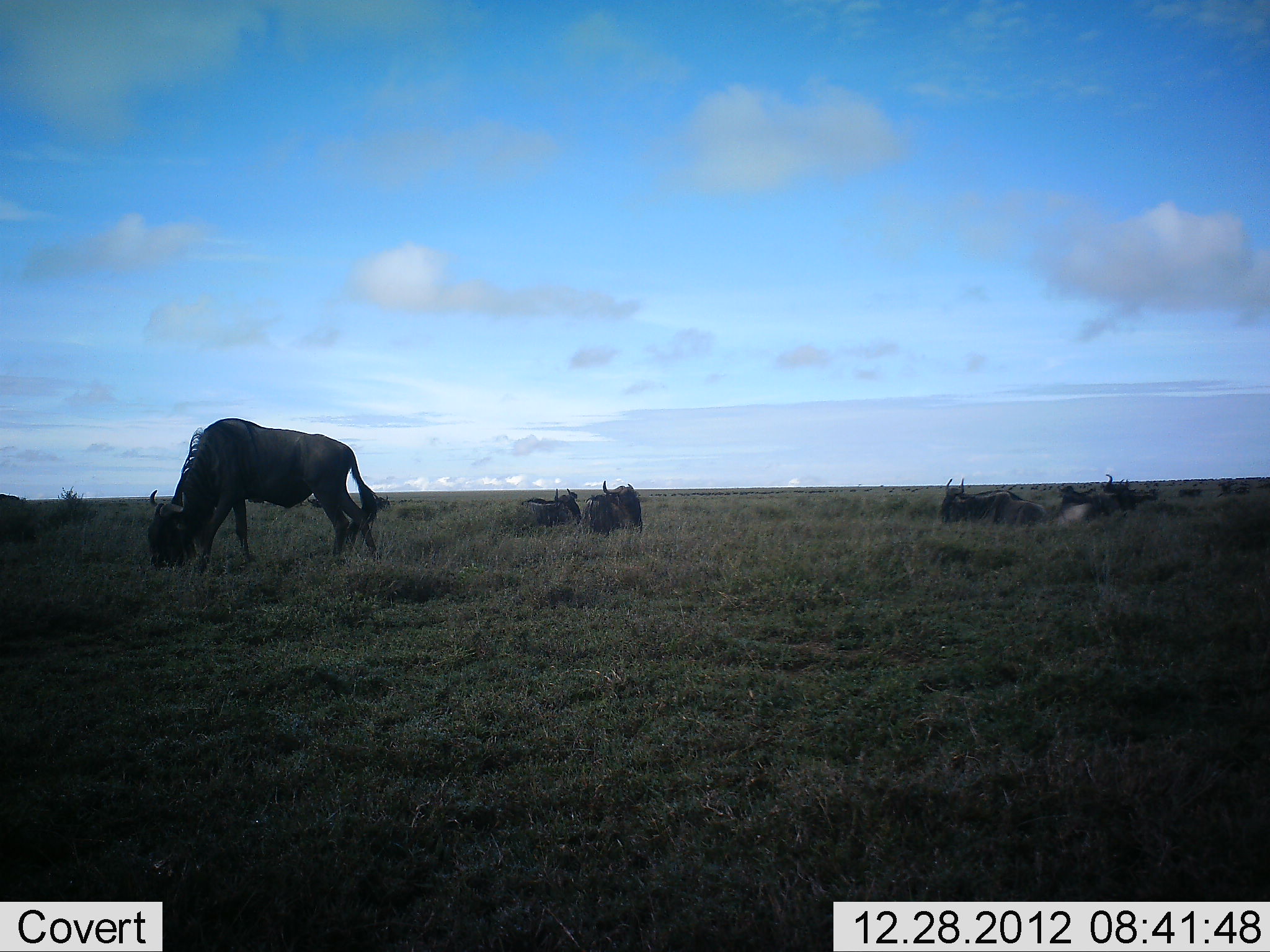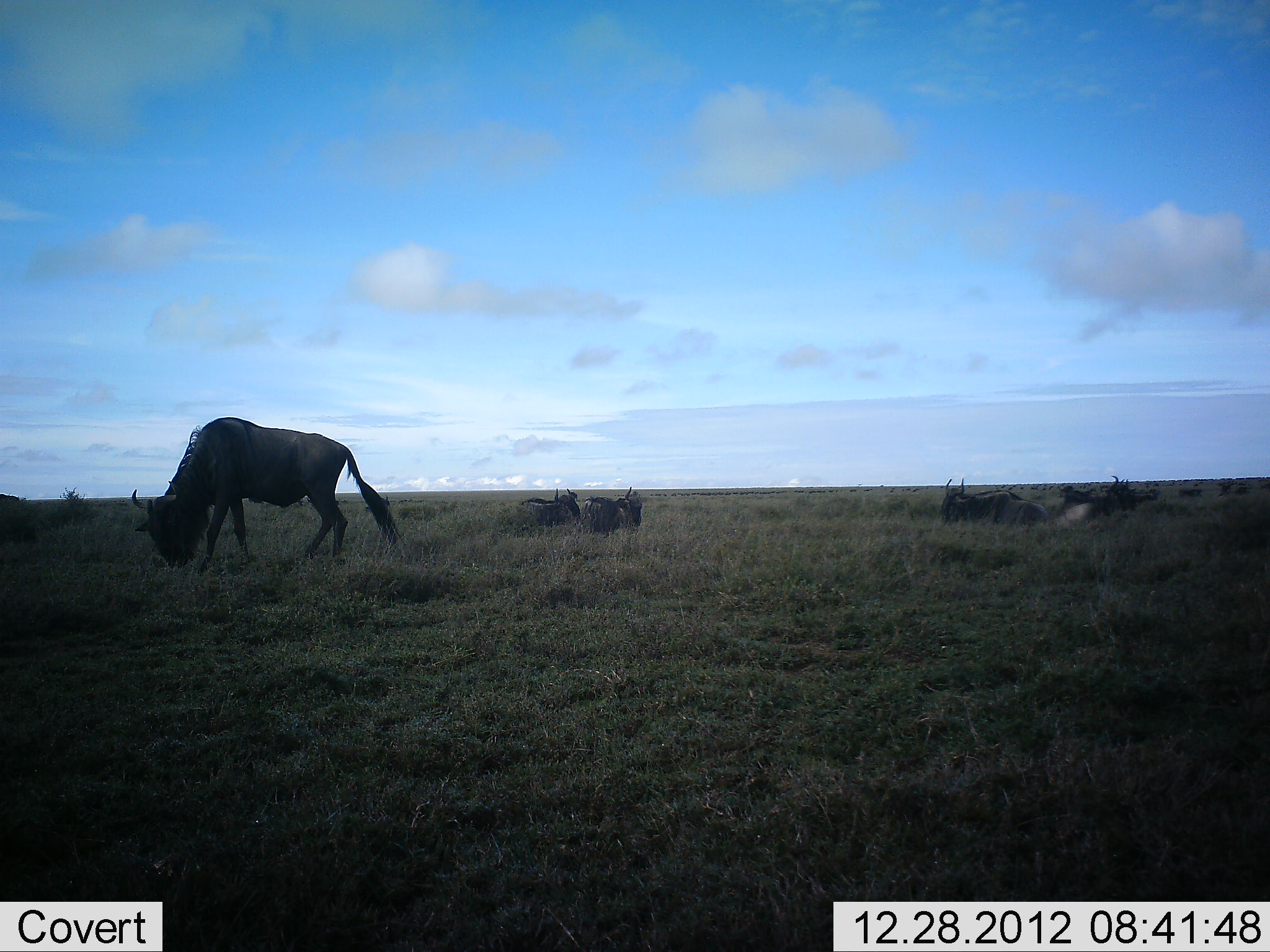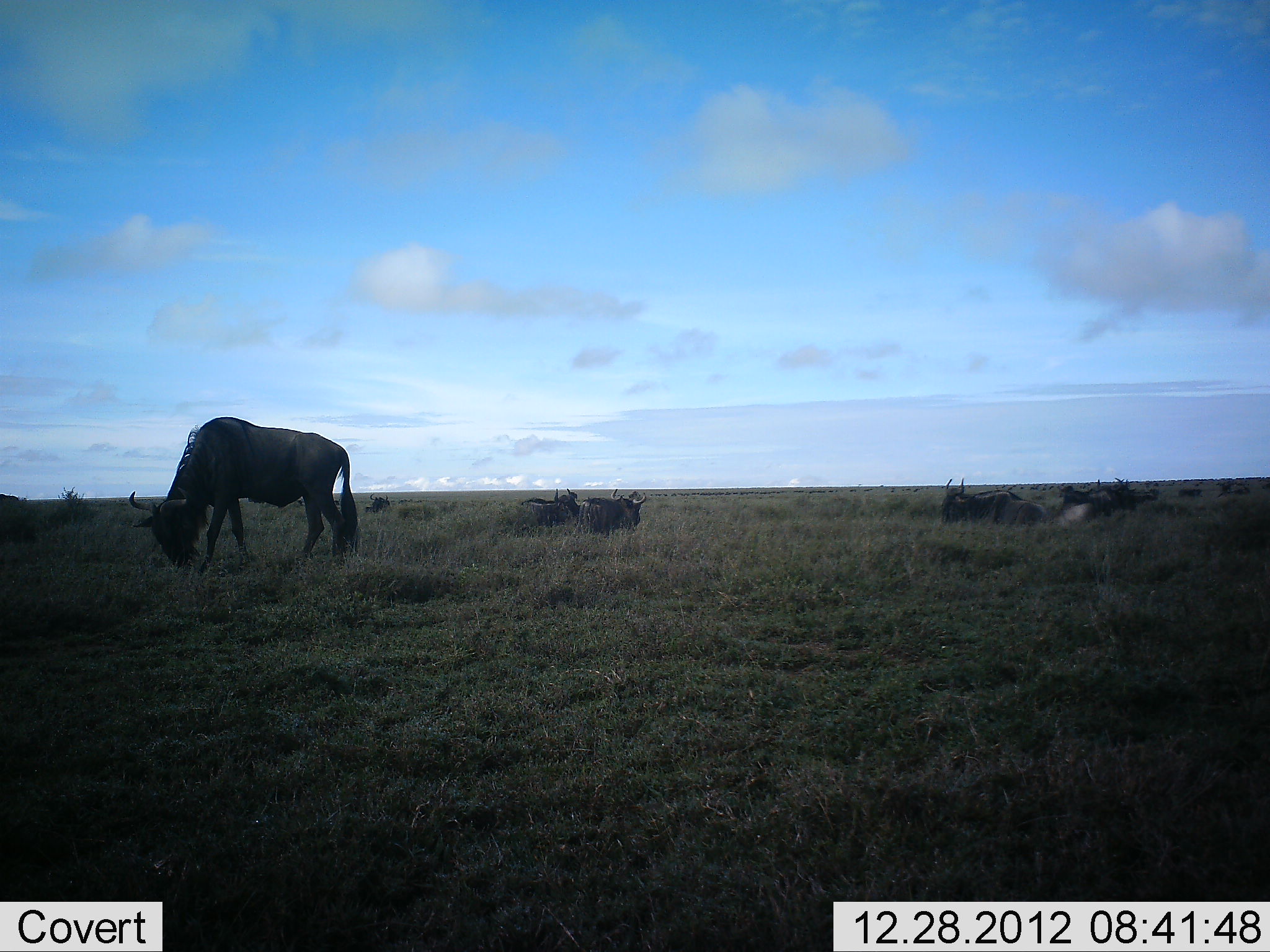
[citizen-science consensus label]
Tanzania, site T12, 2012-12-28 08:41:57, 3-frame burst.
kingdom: Animalia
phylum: Chordata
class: Mammalia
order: Artiodactyla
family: Bovidae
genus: Connochaetes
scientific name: Connochaetes taurinus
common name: blue wildebeest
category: wildebeest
Wildebeest (blue wildebeest) (Connochaetes taurinus), count 7. Behavior (volunteer vote fractions): standing 40%, resting 90%, moving 10%, interacting 0%. Young present (vote fraction): 0%. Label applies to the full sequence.